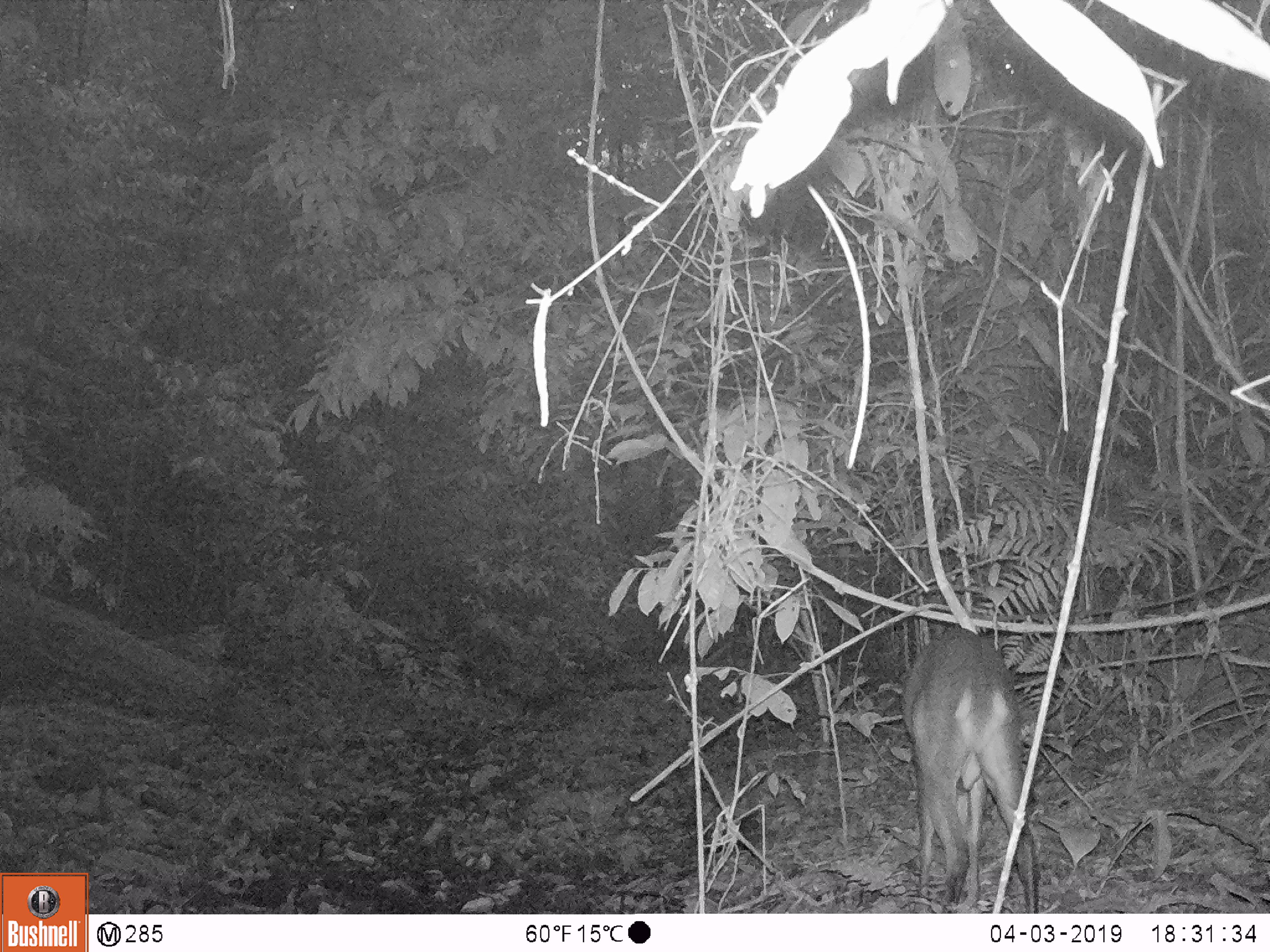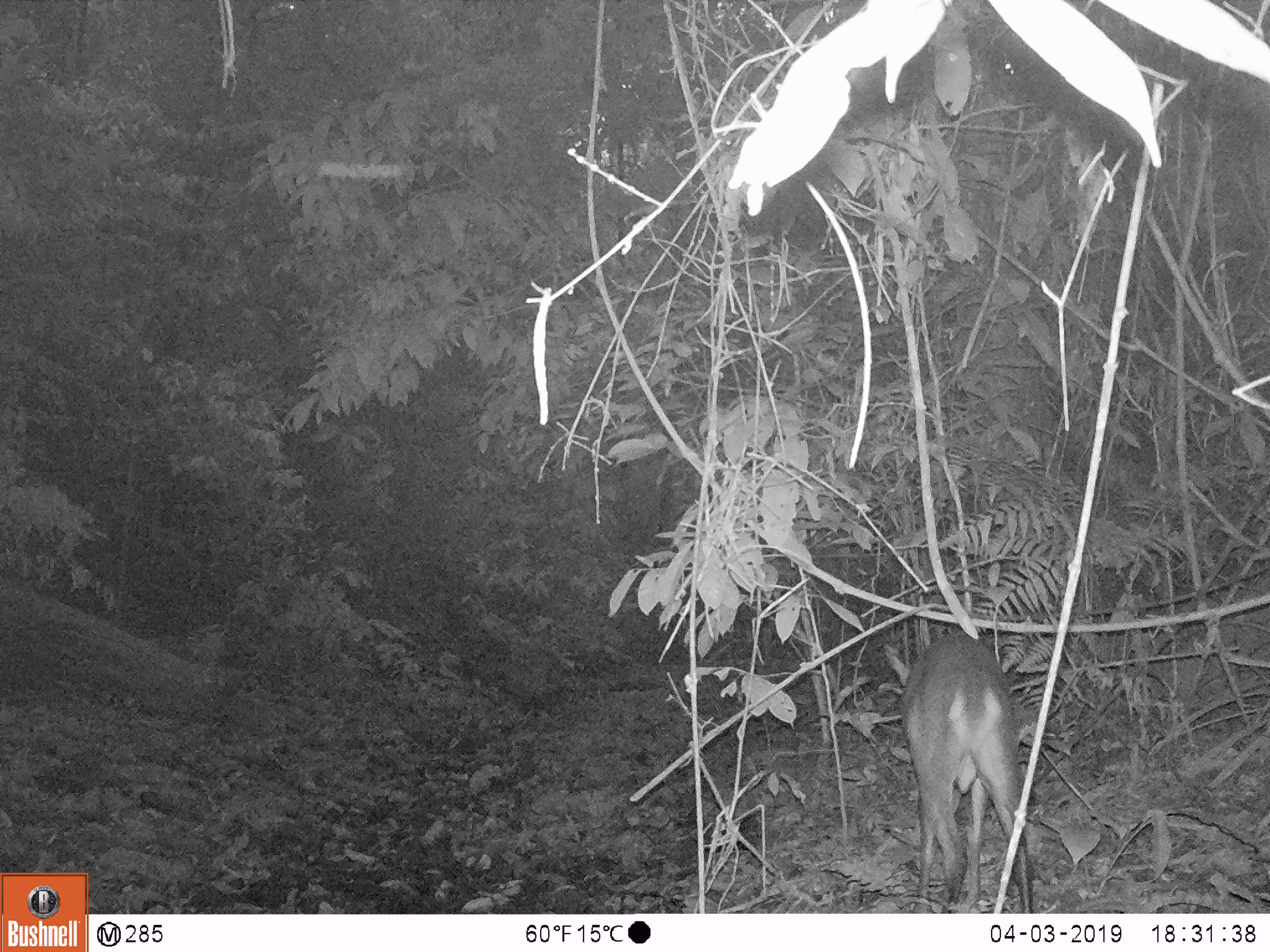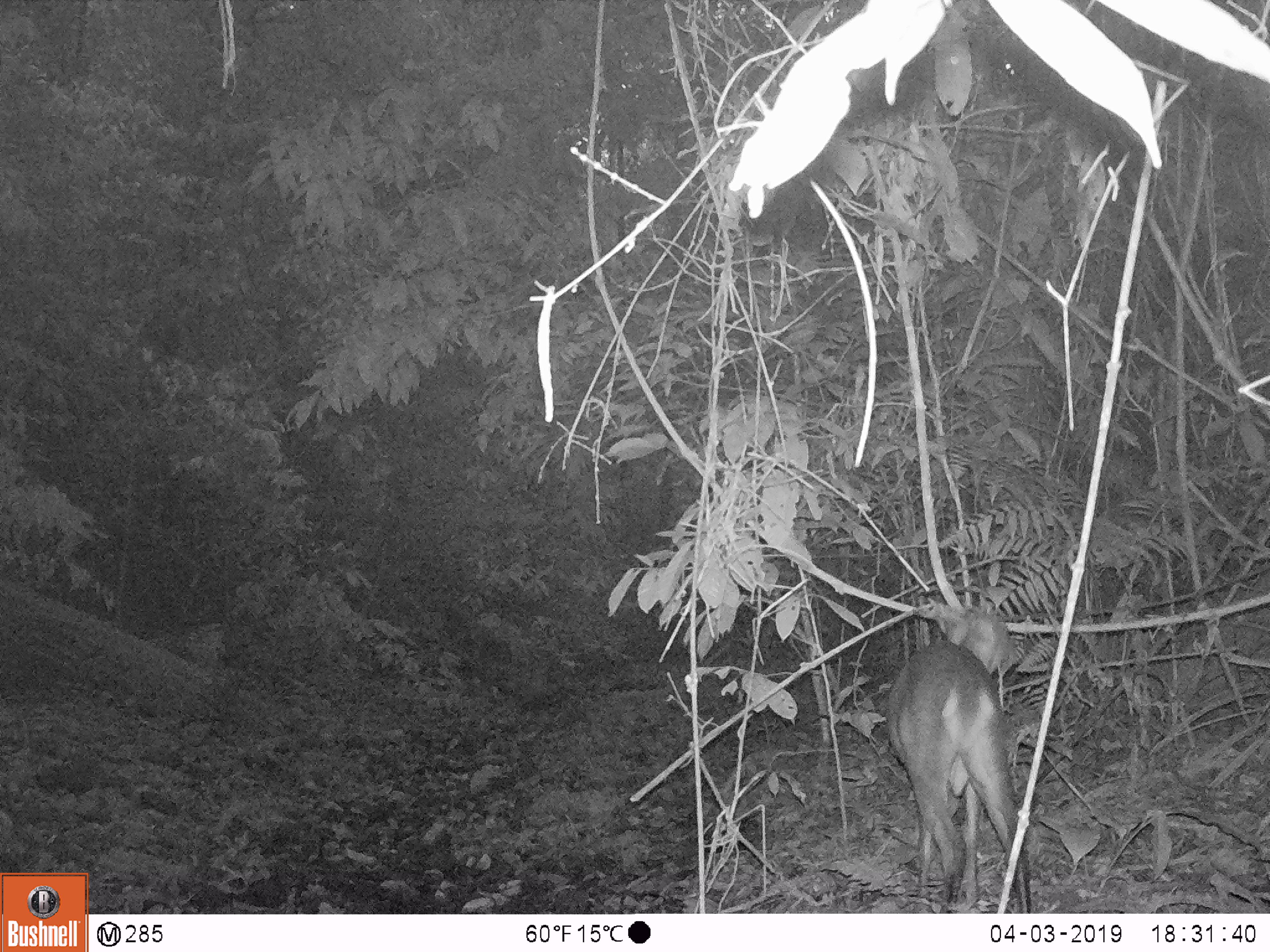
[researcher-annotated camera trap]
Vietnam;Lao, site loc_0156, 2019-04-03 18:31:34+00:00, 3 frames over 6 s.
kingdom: Animalia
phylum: Chordata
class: Mammalia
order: Artiodactyla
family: Cervidae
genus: Muntiacus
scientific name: Muntiacus vuquangensis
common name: large-antlered muntjac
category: large antlered muntjac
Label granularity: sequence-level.